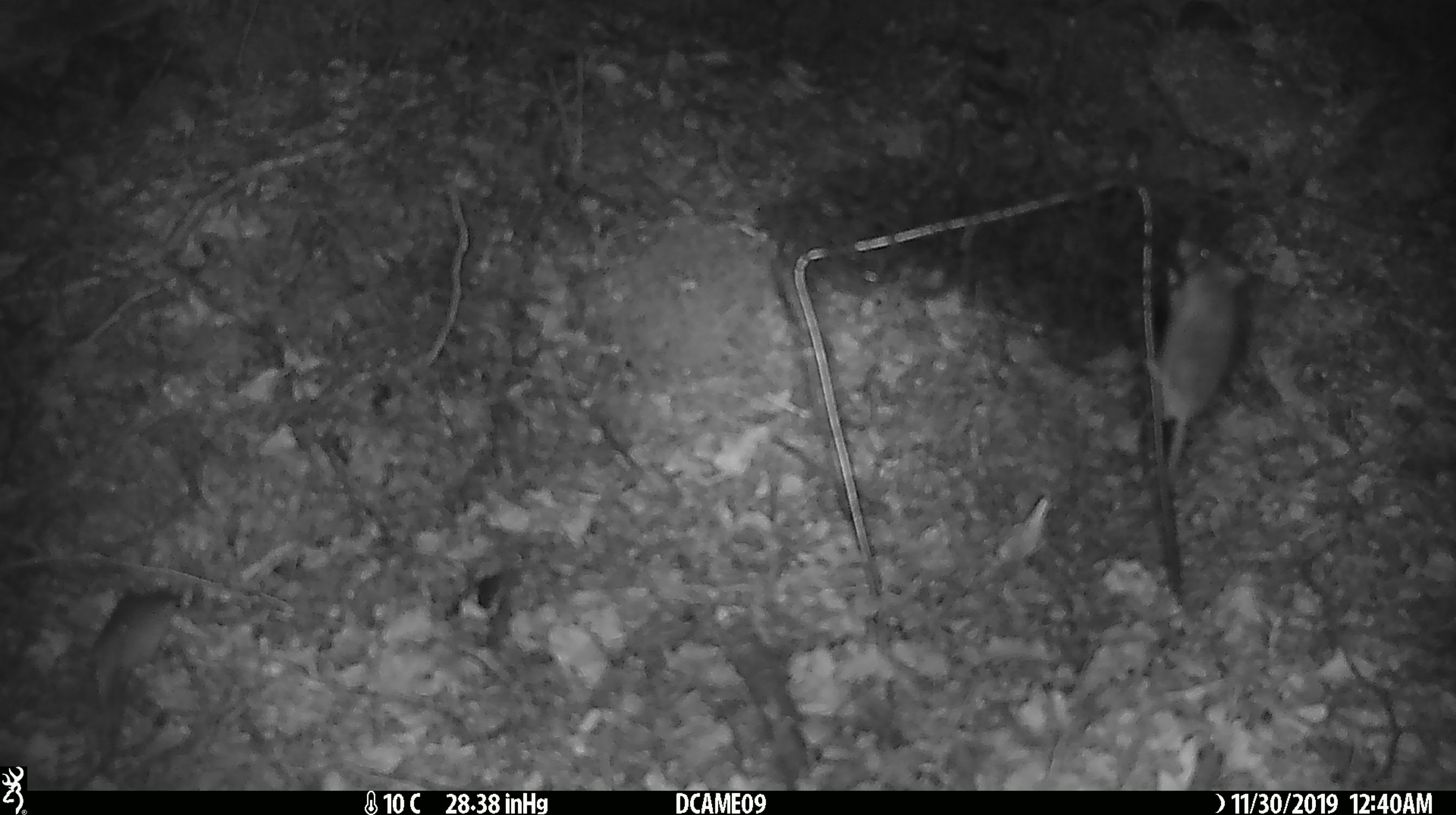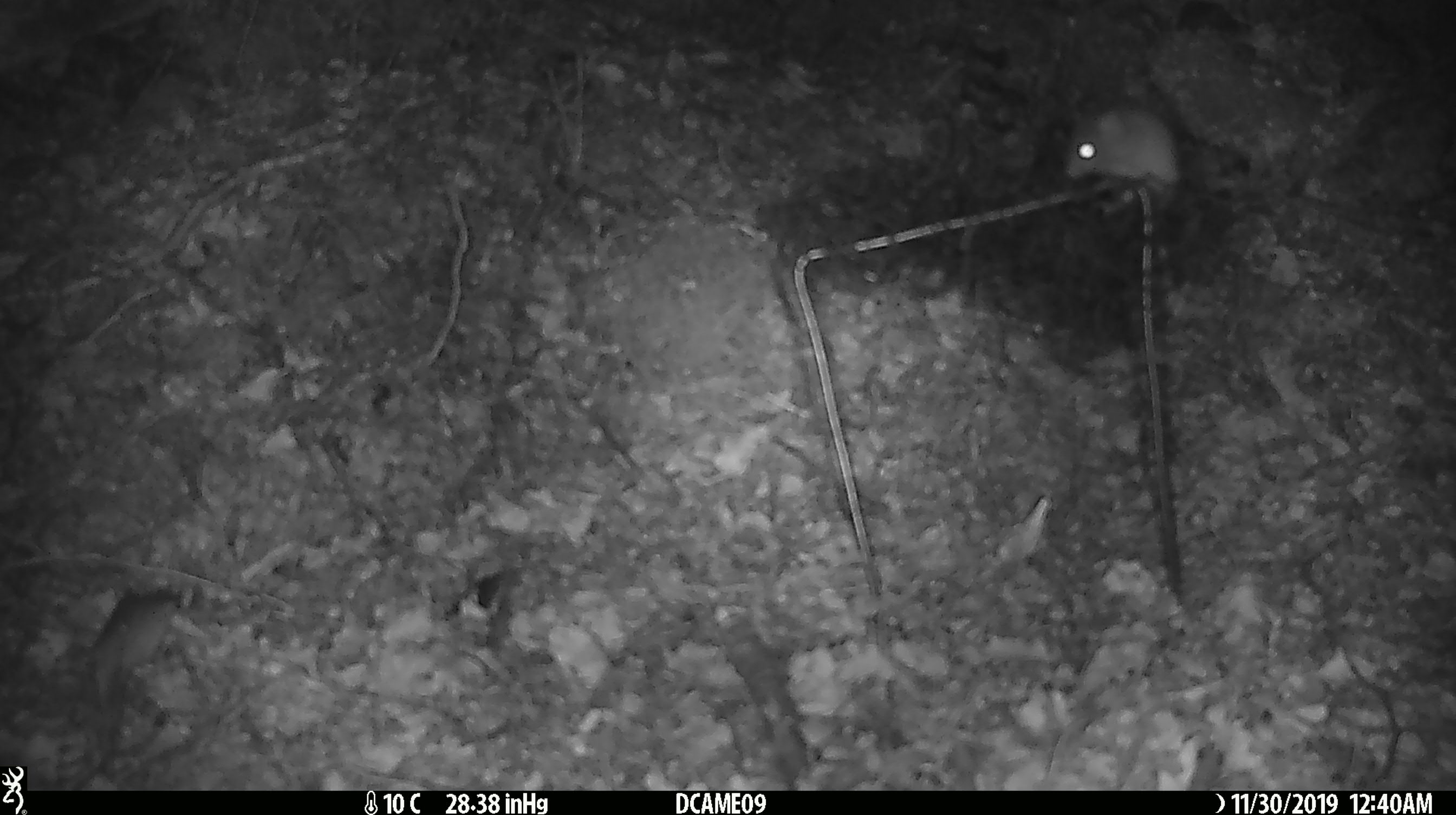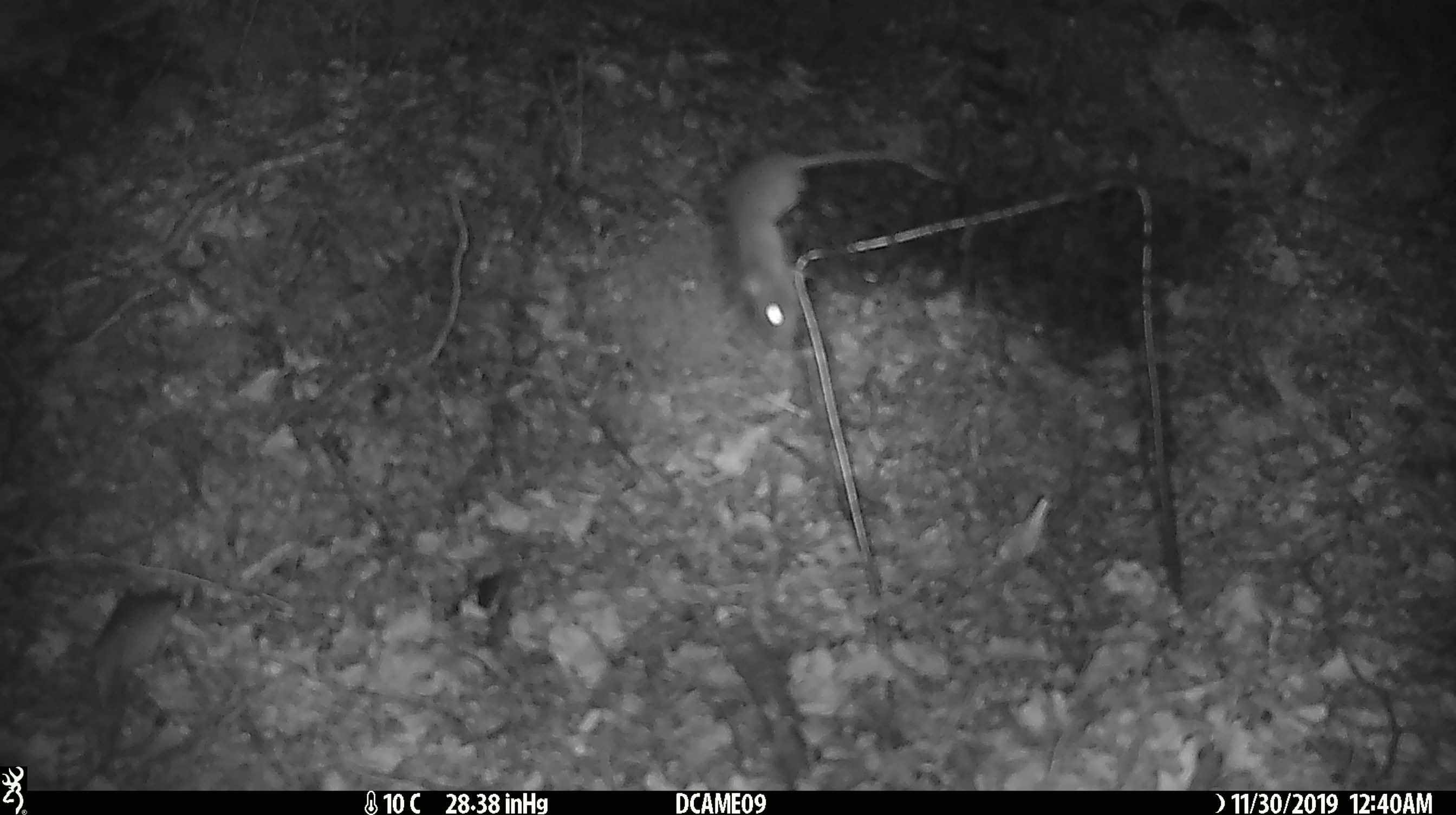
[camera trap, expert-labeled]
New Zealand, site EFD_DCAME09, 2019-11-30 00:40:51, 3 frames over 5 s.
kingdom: Animalia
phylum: Chordata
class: Mammalia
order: Rodentia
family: Muridae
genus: Mus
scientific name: Mus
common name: mouse